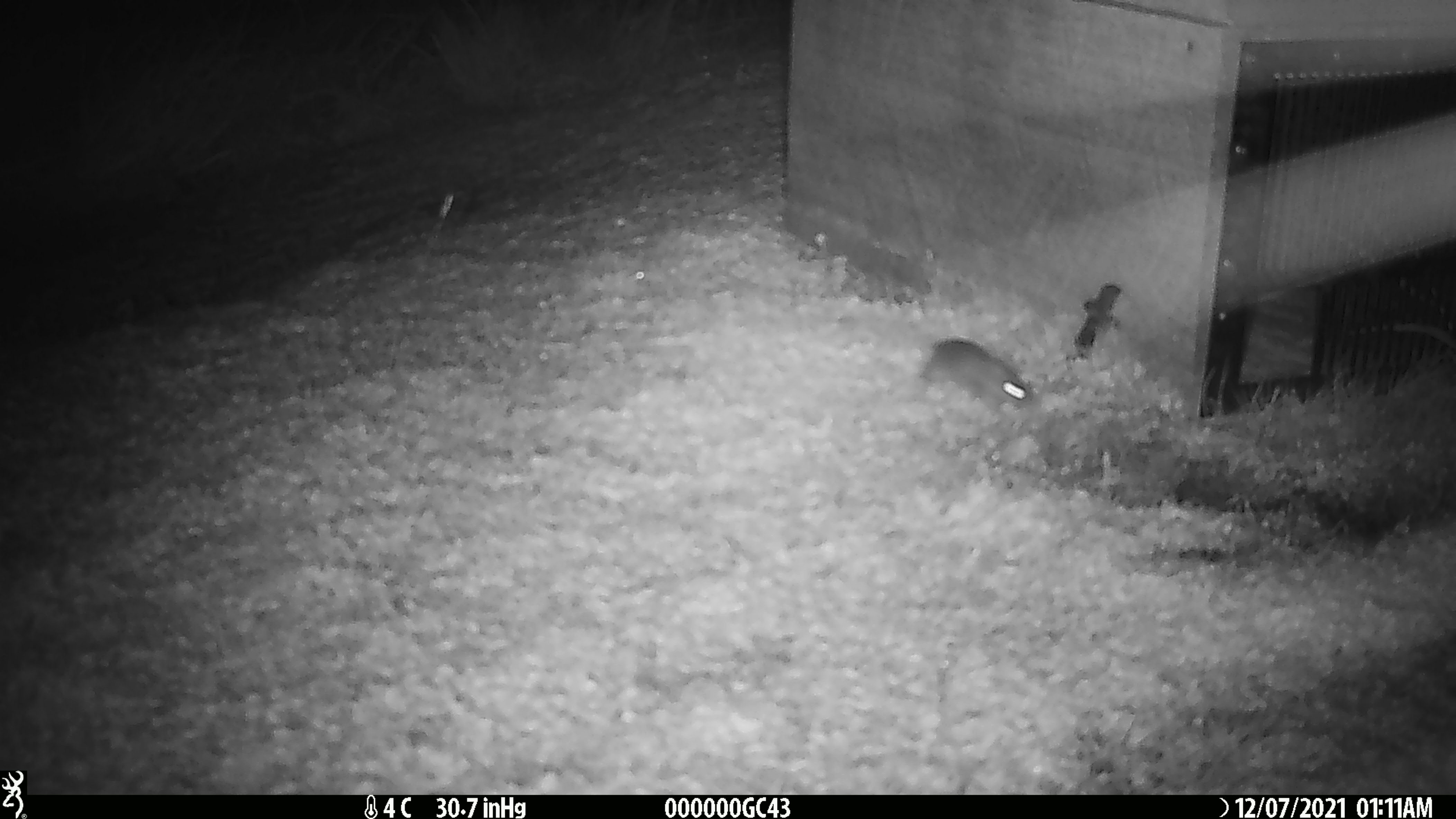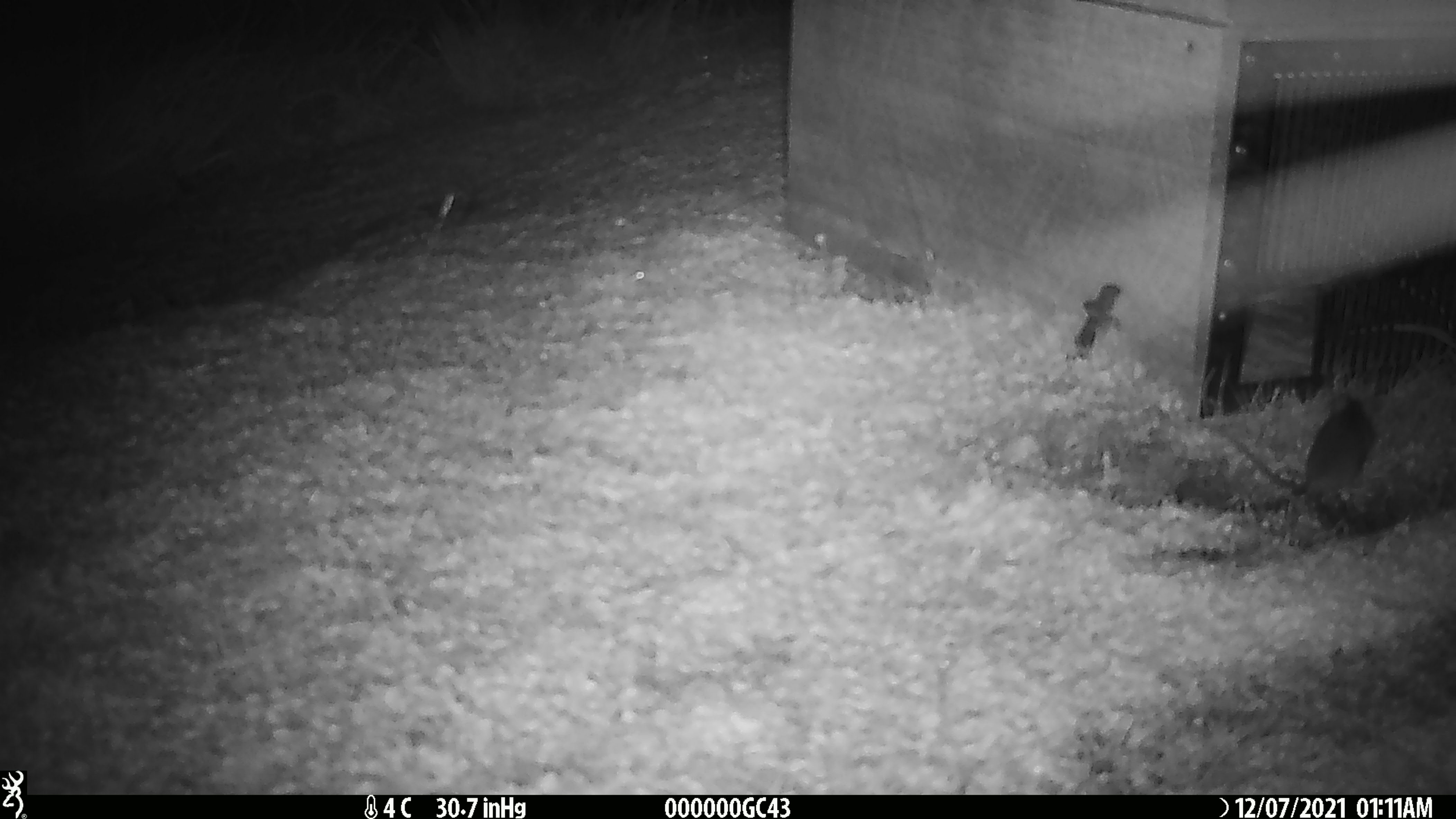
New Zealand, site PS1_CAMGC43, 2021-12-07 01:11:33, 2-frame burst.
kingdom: Animalia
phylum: Chordata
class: Mammalia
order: Rodentia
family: Muridae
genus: Mus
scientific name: Mus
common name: mouse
Mouse (Mus).